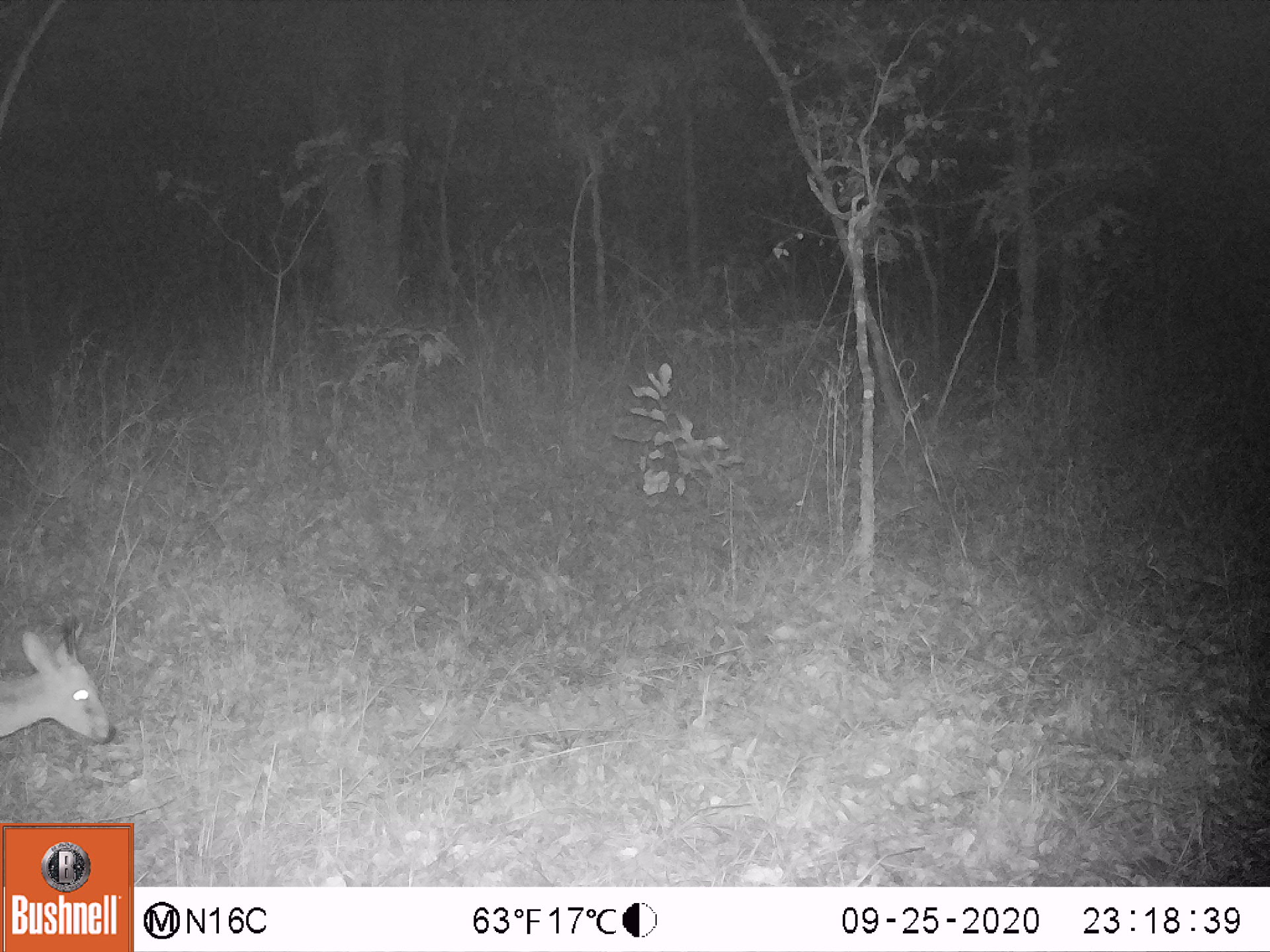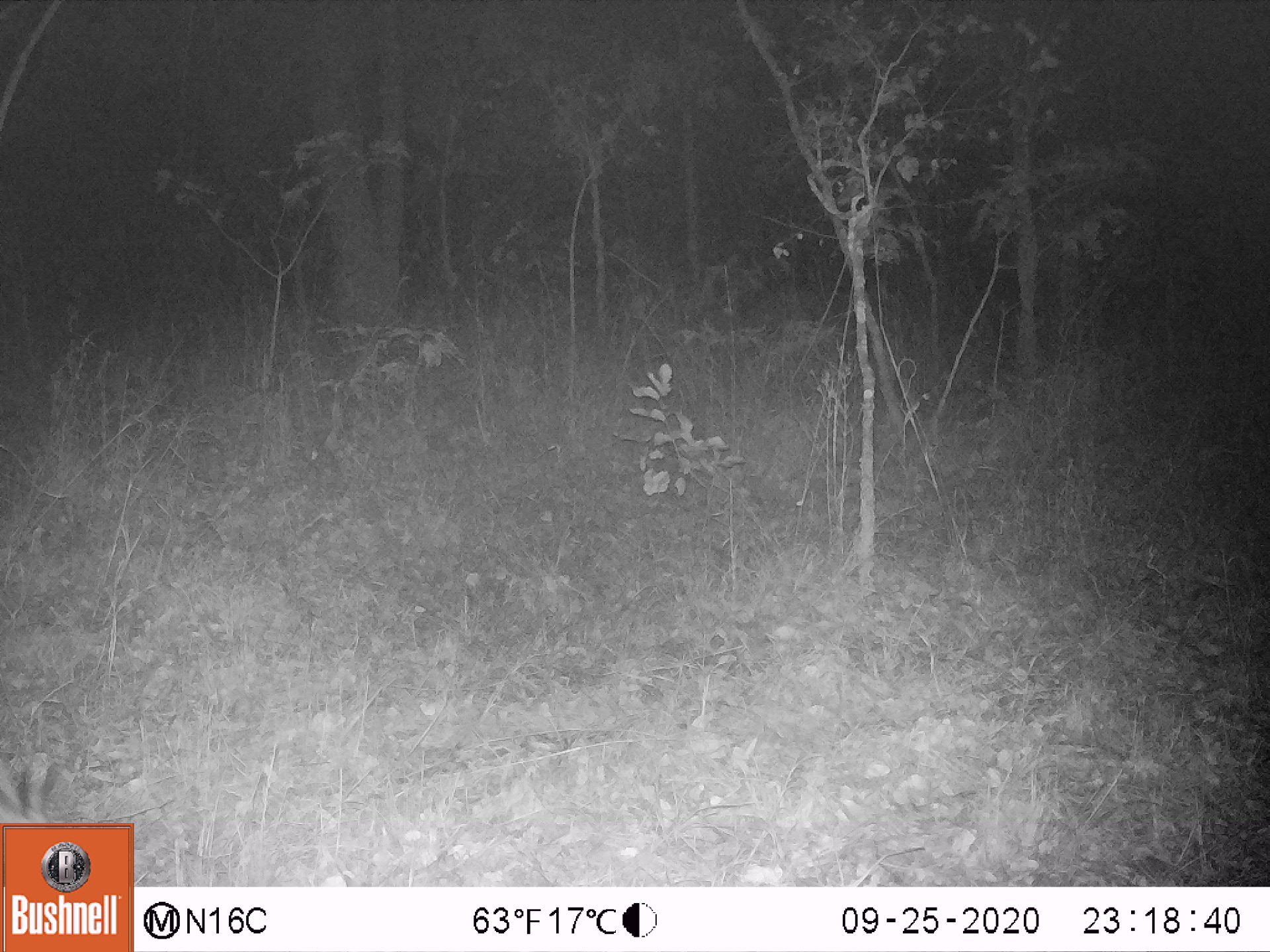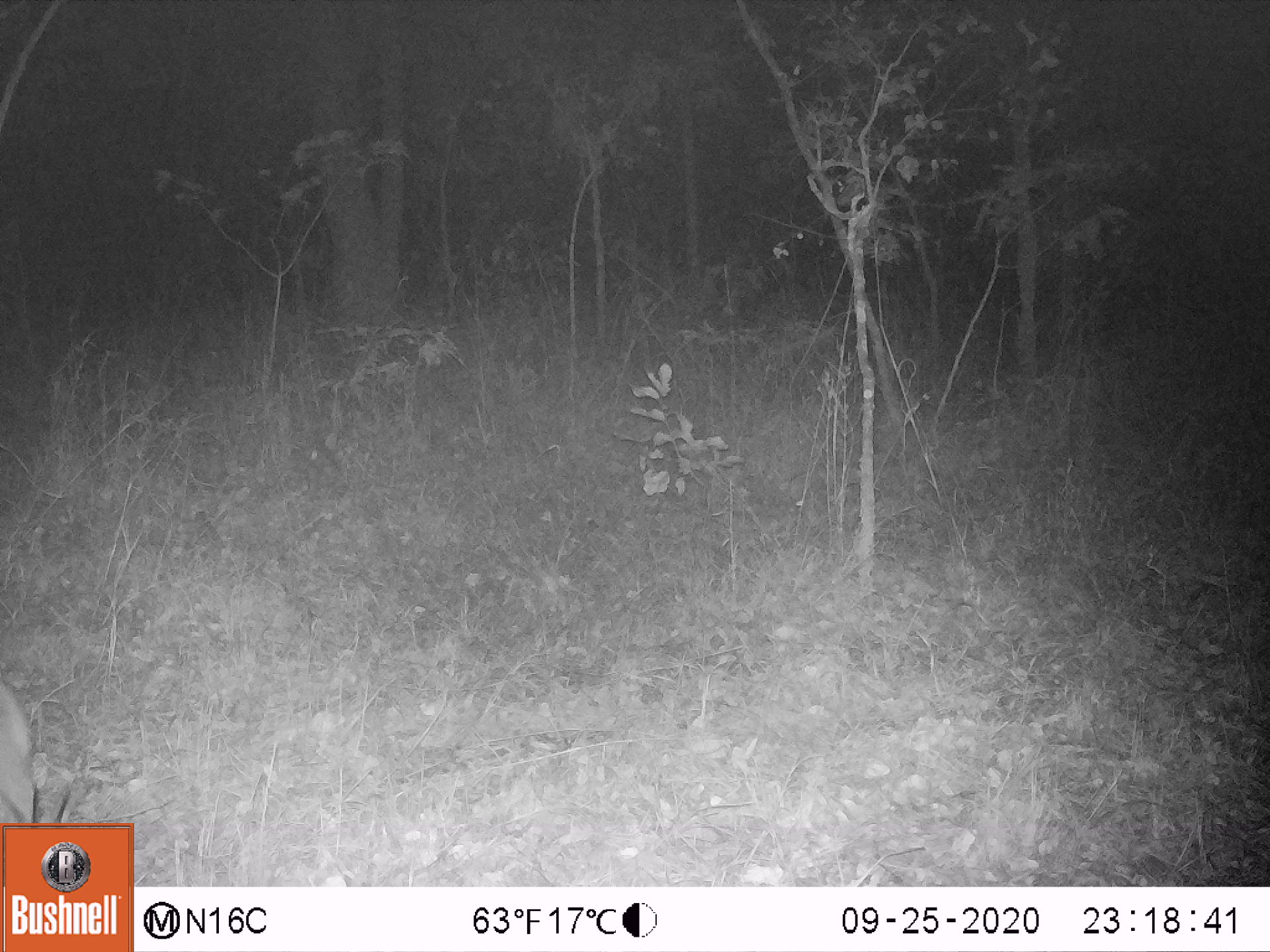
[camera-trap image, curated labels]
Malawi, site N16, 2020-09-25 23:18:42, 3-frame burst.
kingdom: Animalia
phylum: Chordata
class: Mammalia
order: Artiodactyla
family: Bovidae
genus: Sylvicapra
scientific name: Sylvicapra grimmia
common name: common duiker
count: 1